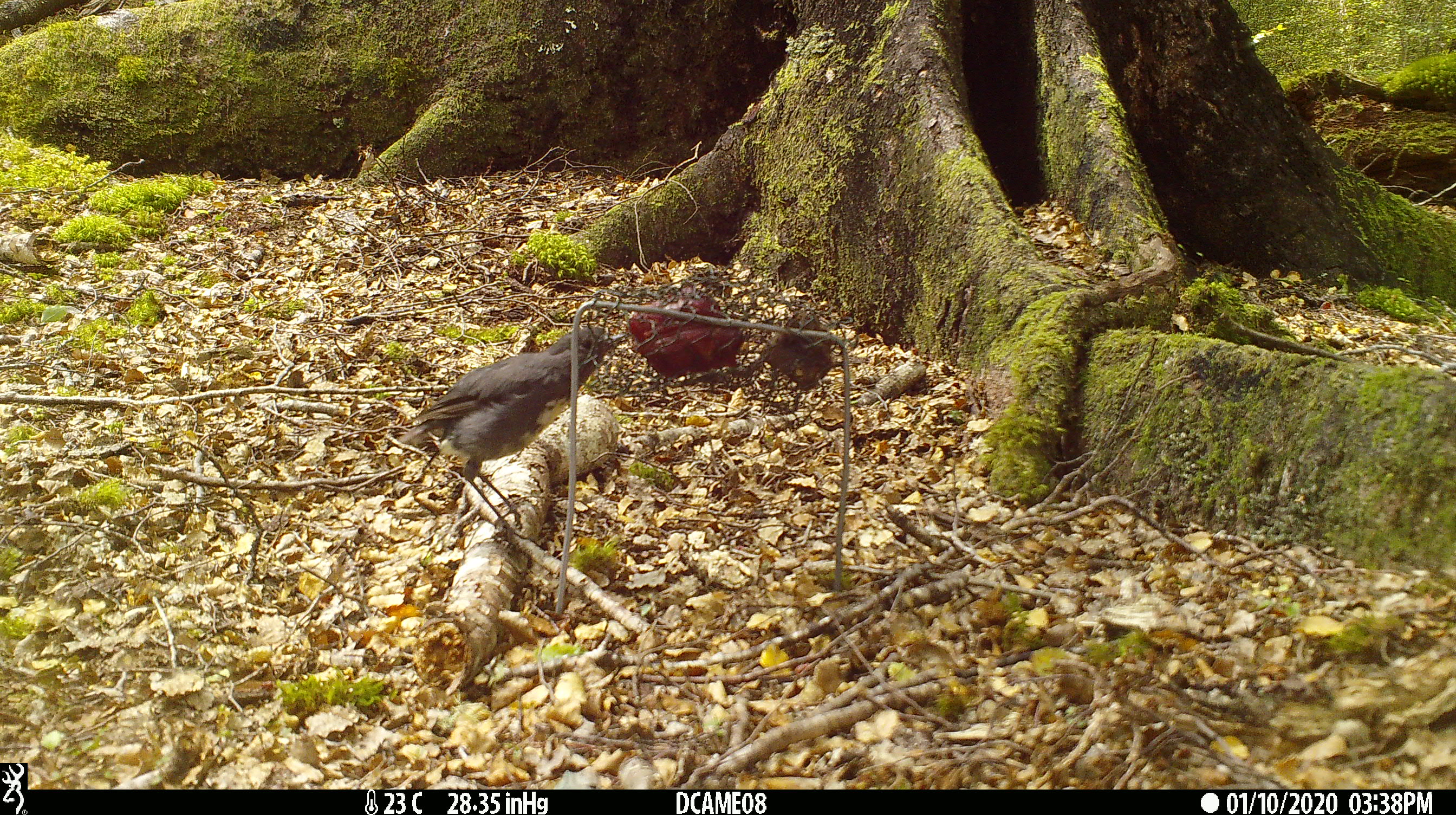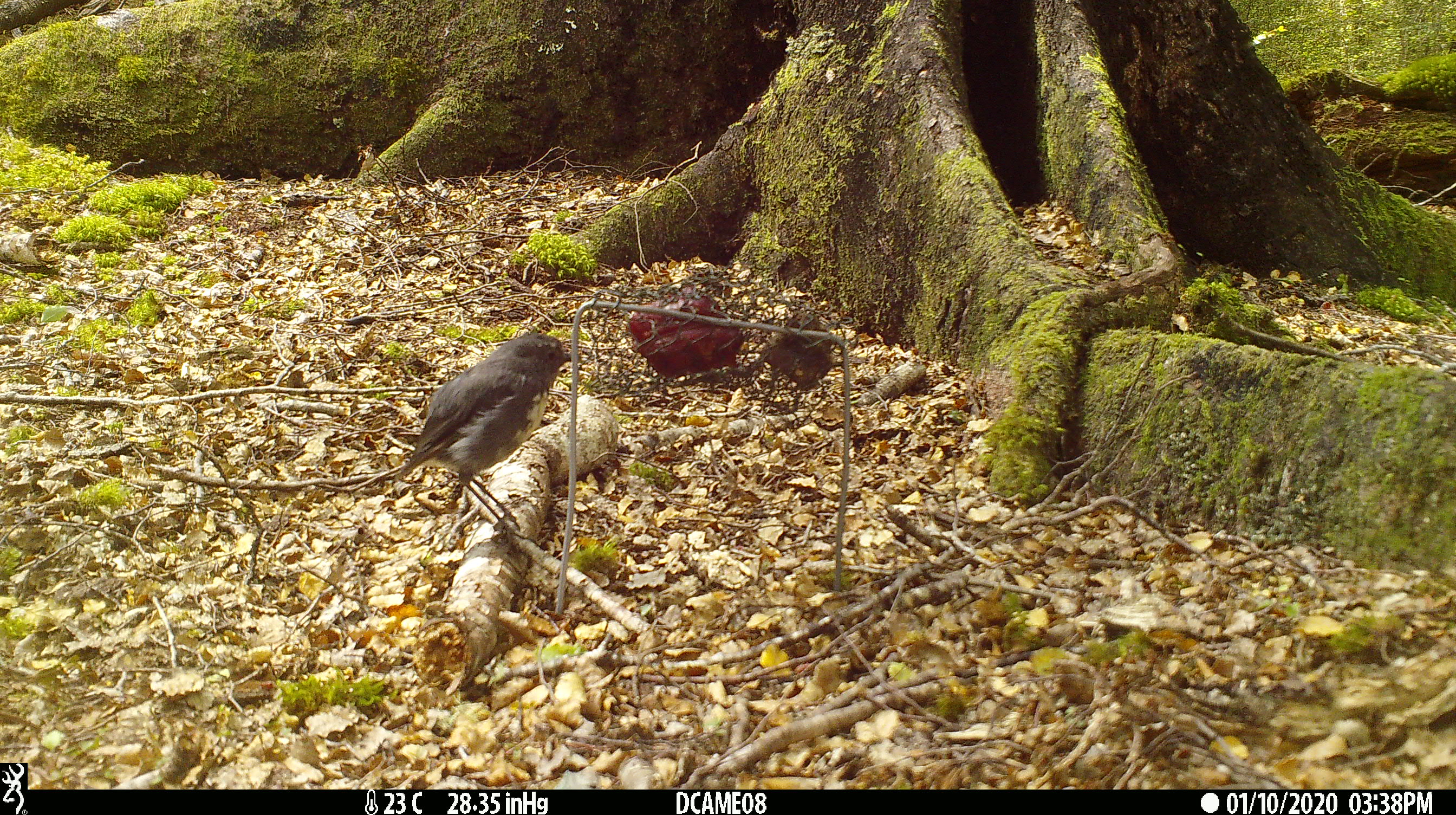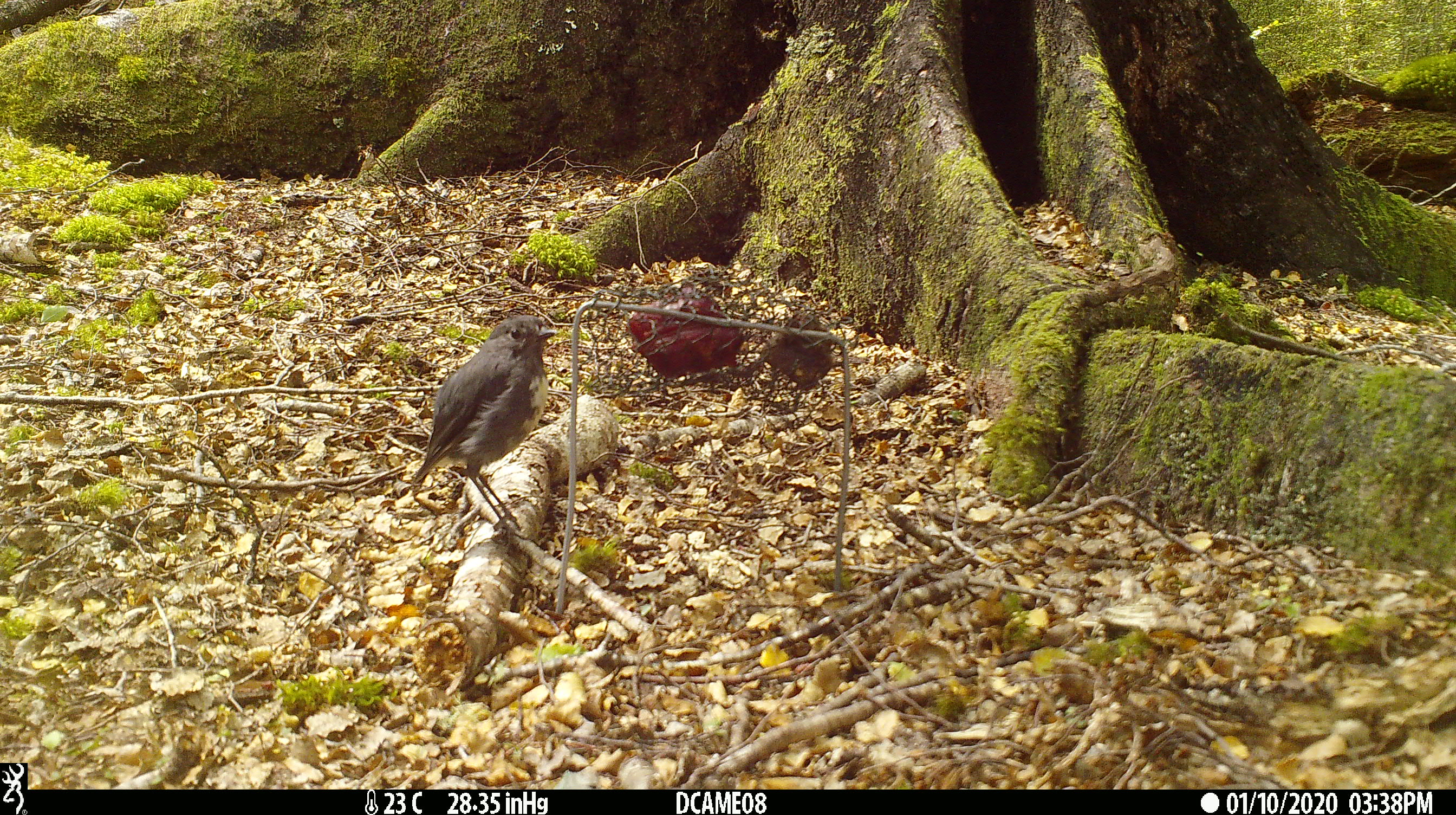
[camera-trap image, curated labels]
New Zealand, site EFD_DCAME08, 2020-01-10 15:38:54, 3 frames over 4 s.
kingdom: Animalia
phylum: Chordata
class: Aves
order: Passeriformes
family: Petroicidae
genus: Petroica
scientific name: Petroica australis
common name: new zealand robin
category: robin